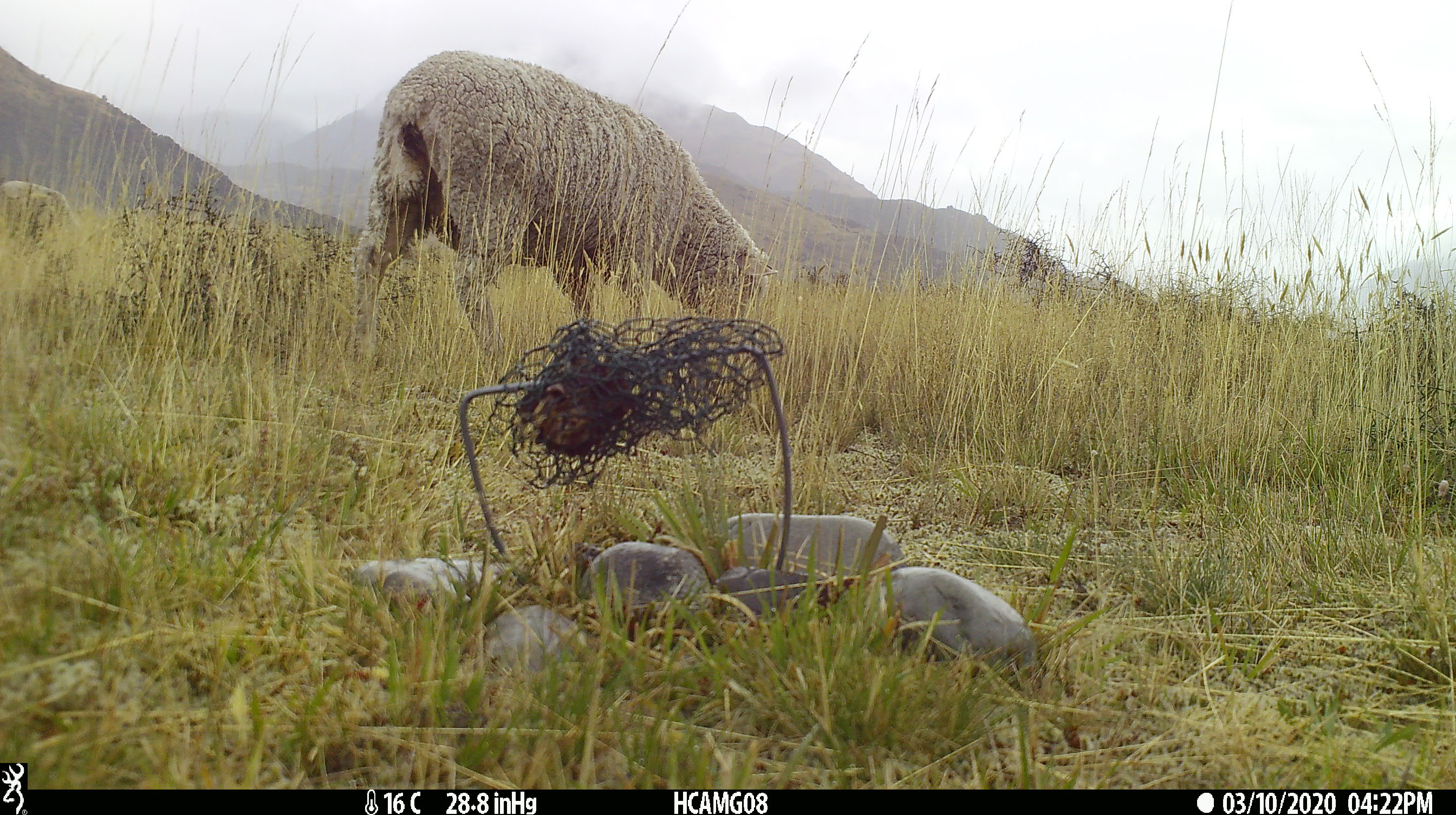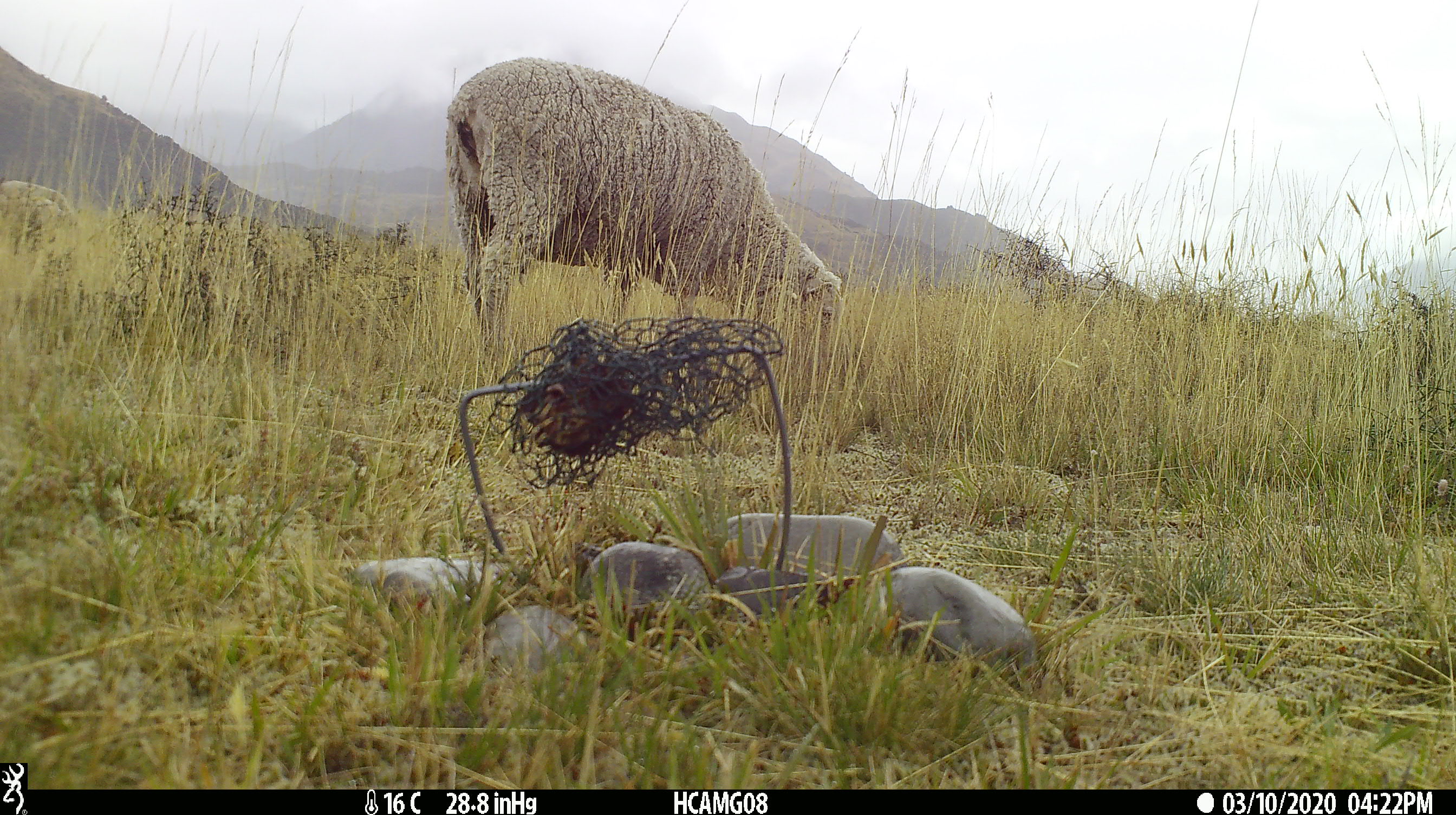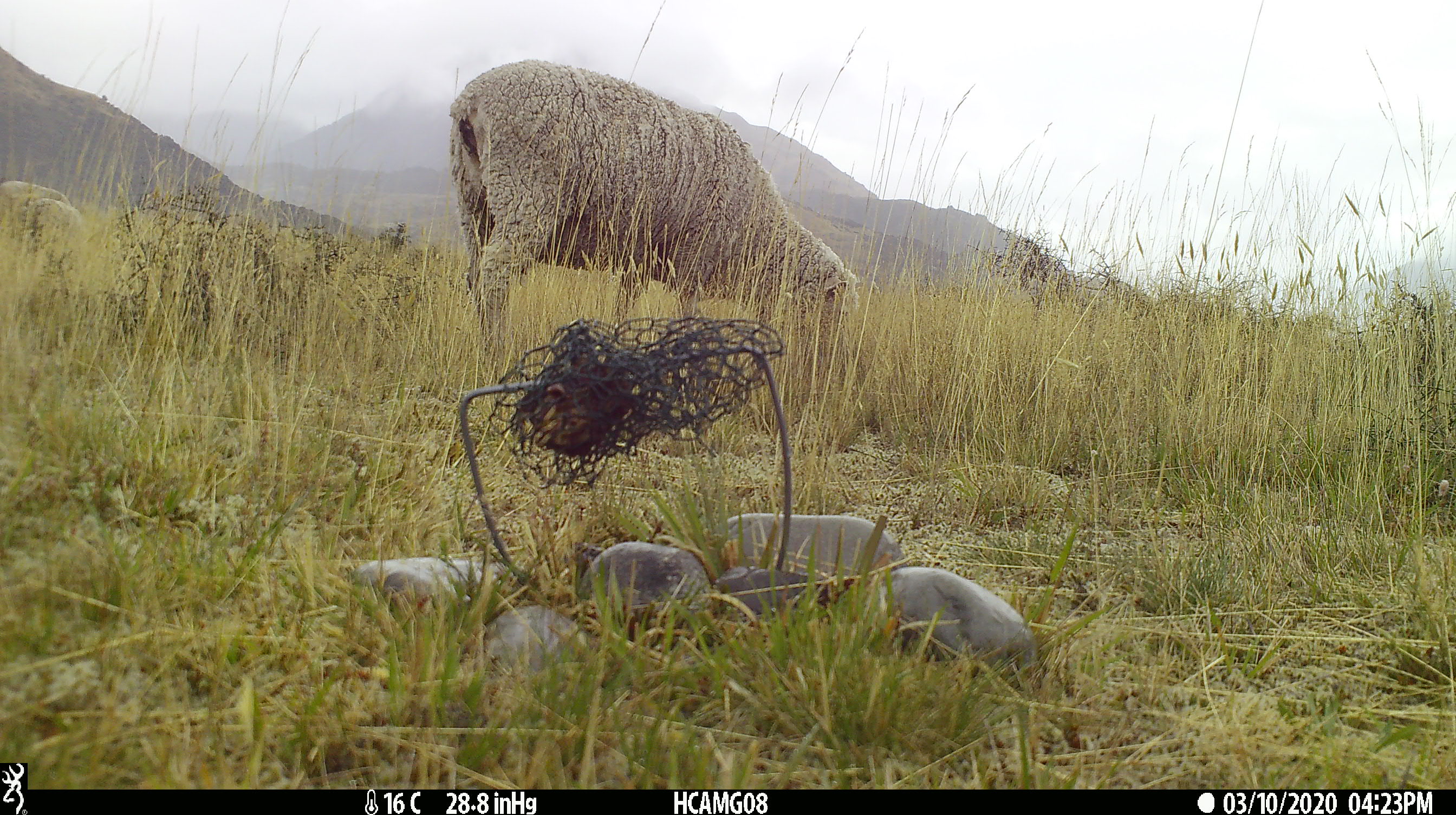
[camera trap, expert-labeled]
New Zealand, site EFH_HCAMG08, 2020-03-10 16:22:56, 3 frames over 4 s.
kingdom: Animalia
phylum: Chordata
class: Mammalia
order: Artiodactyla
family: Bovidae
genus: Ovis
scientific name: Ovis aries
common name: domestic sheep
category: sheep